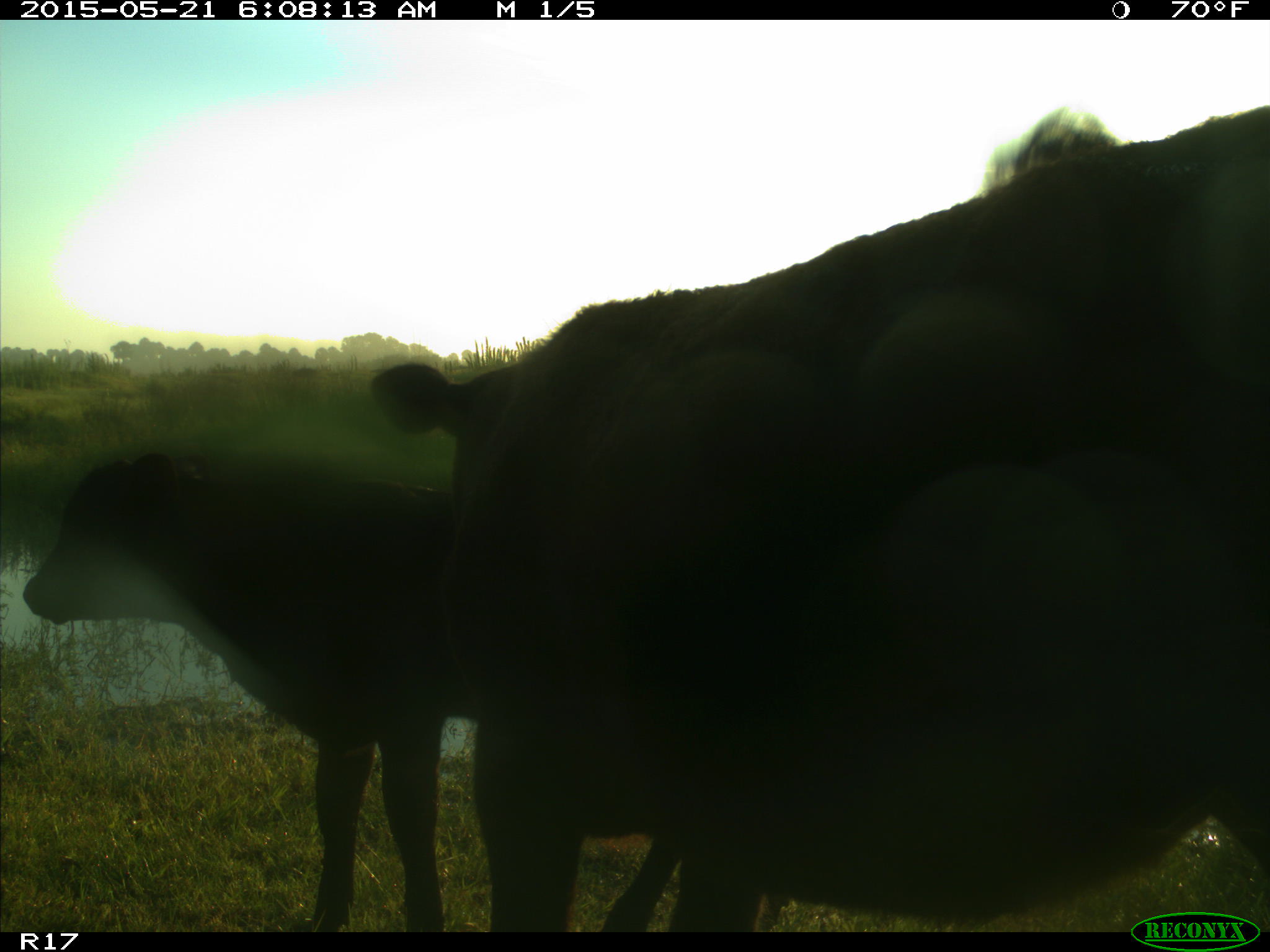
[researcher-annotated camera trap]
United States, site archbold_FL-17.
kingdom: Animalia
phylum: Chordata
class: Mammalia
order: Artiodactyla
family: Bovidae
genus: Bos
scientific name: Bos taurus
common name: domestic cow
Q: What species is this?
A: Bos taurus (domestic cow).